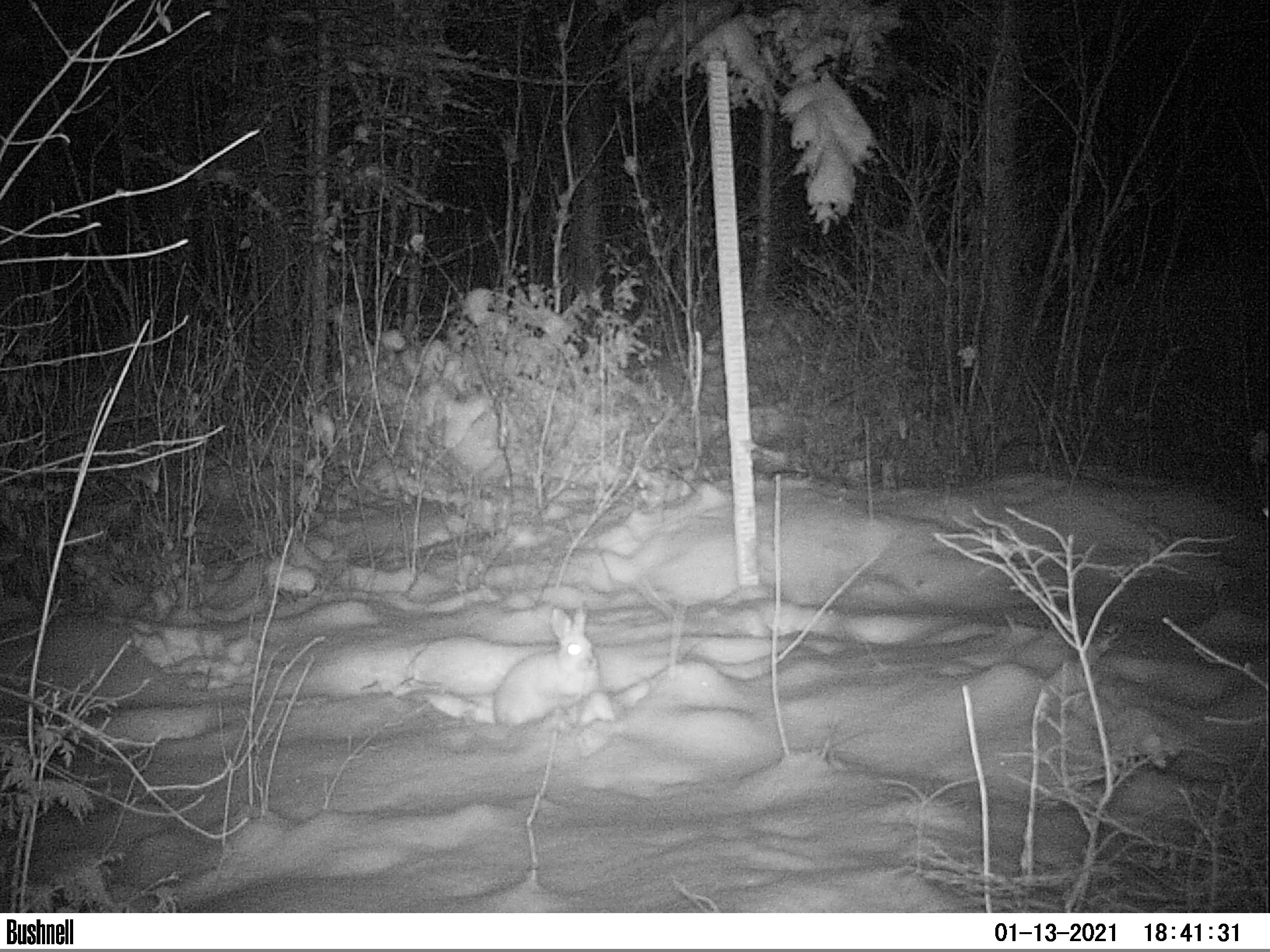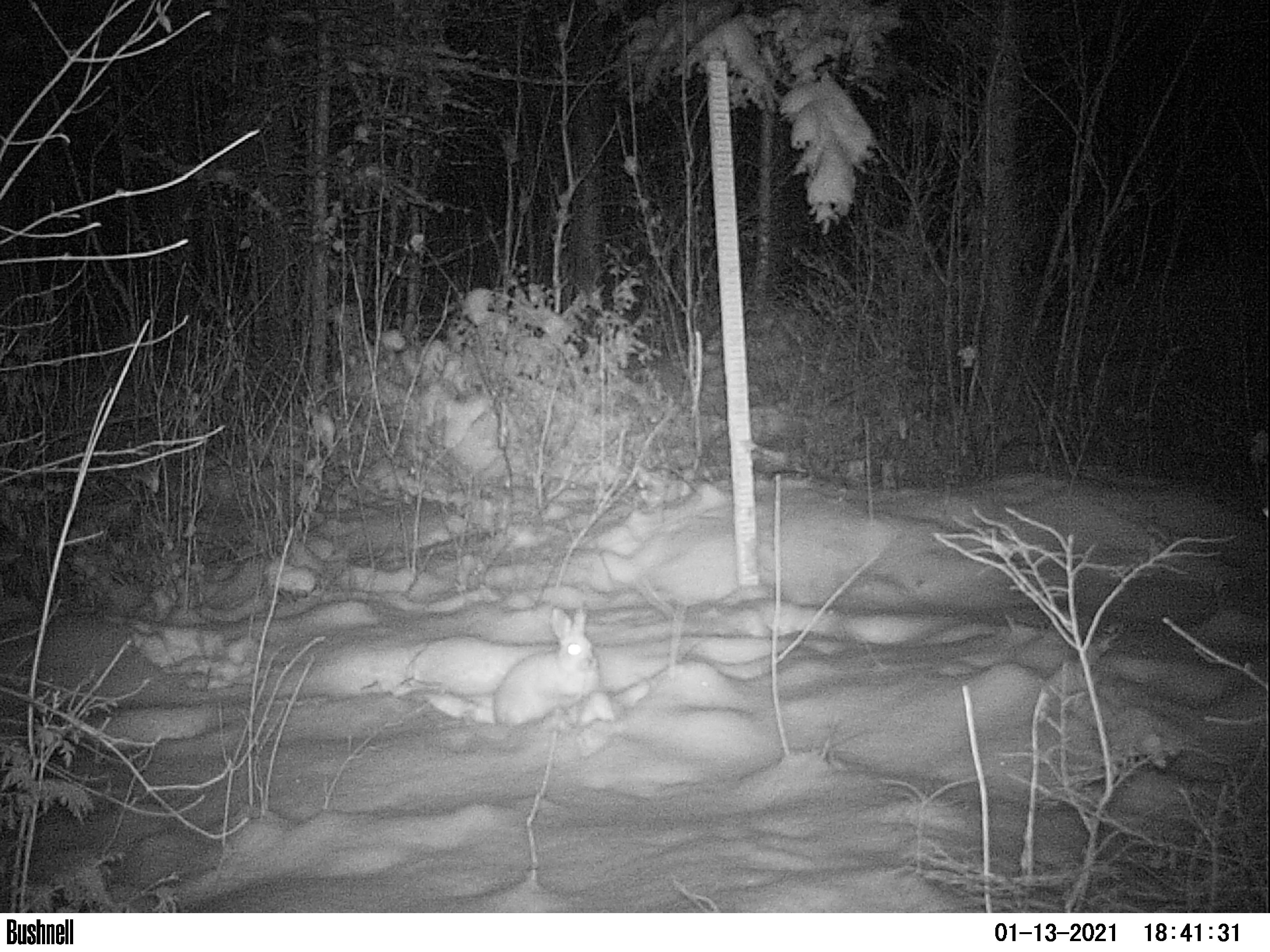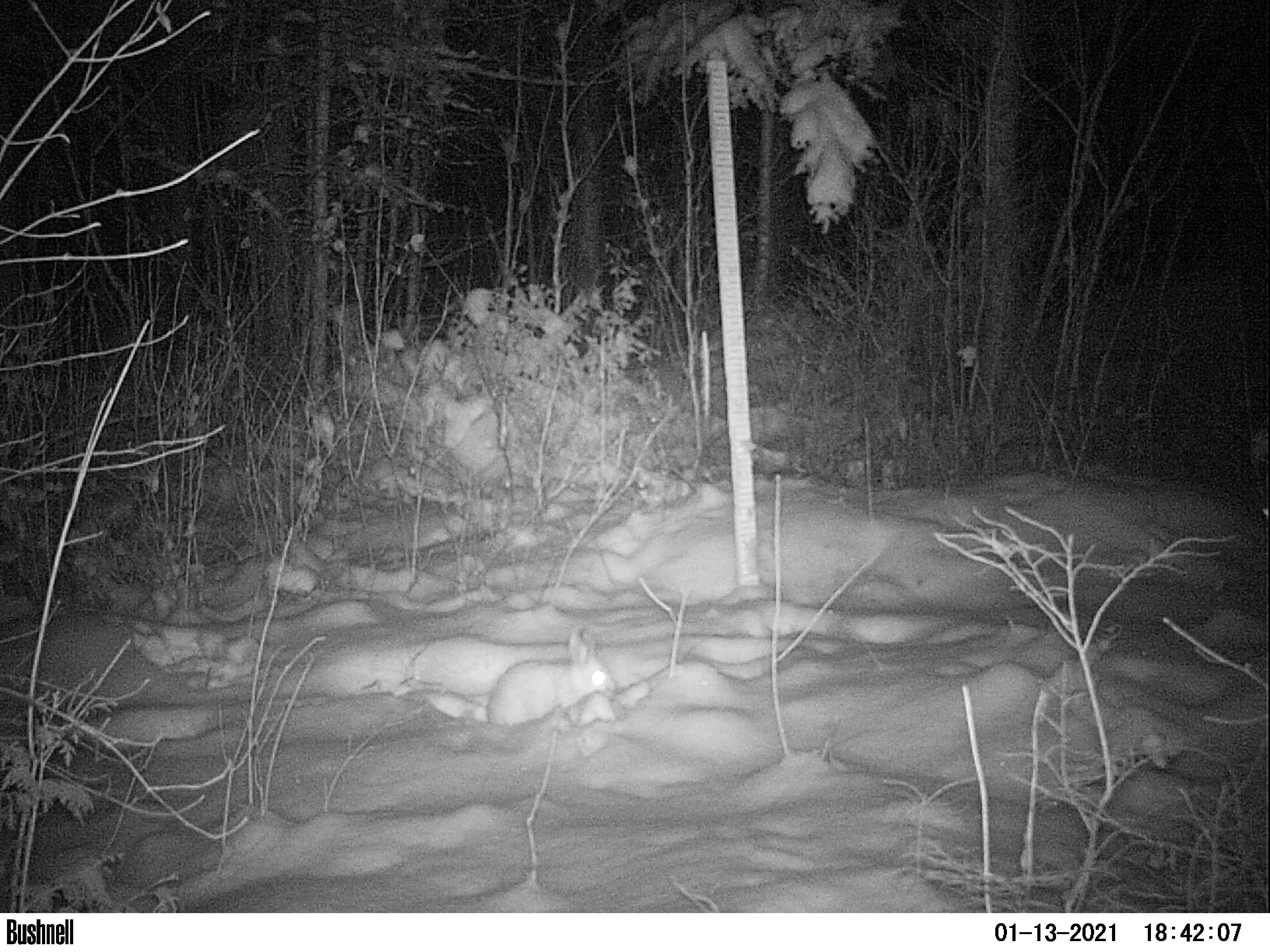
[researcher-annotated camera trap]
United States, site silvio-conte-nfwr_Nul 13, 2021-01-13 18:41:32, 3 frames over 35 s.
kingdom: Animalia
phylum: Chordata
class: Mammalia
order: Lagomorpha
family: Leporidae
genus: Lepus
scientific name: Lepus americanus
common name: snowshoe hare